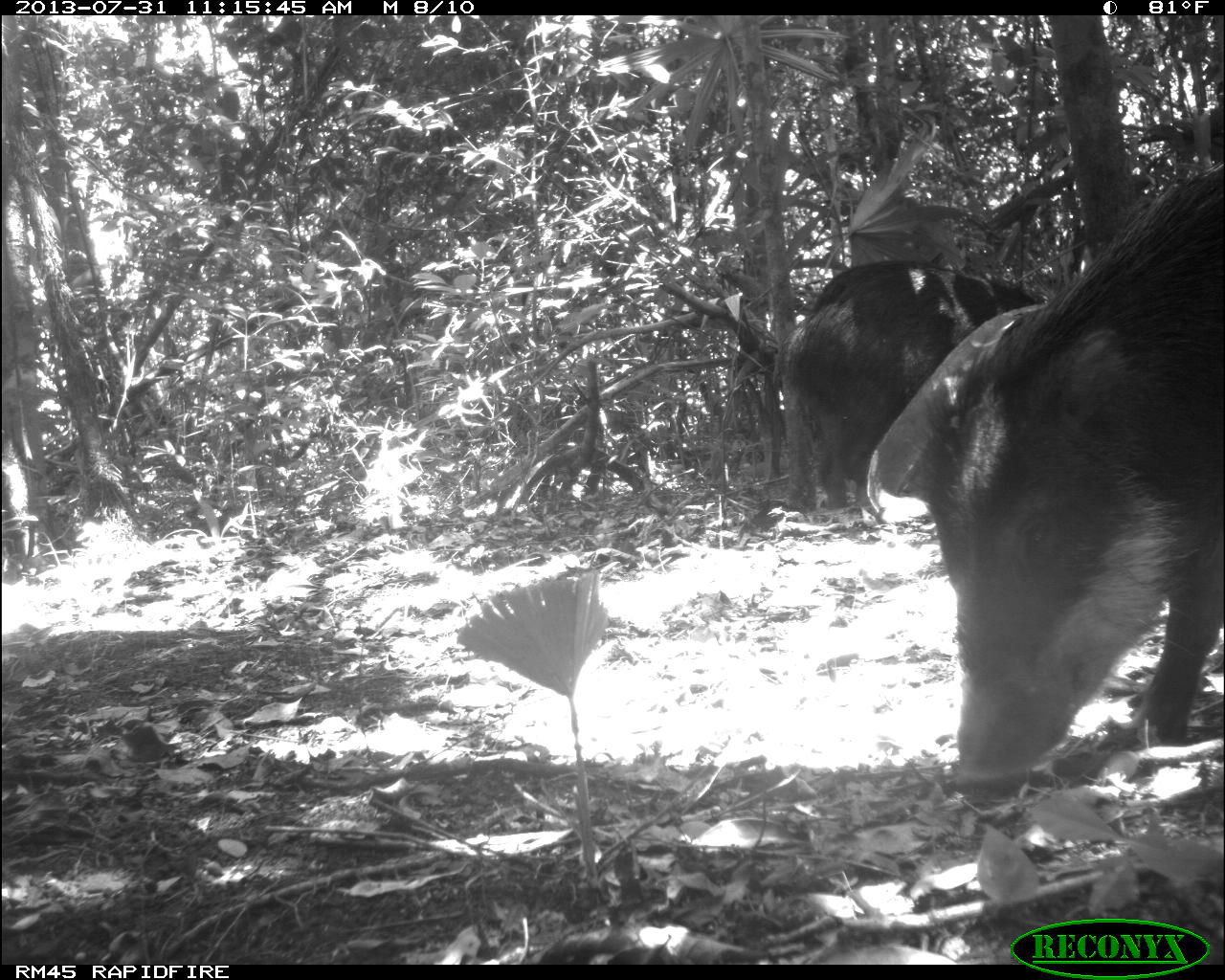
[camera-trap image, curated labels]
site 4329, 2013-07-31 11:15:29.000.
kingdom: Animalia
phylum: Chordata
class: Mammalia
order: Artiodactyla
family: Tayassuidae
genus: Tayassu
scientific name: Tayassu pecari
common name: white-lipped peccary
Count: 10.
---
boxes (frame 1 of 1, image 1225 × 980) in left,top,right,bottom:
tayassu pecari: 912,166,1223,800; 780,256,1038,515